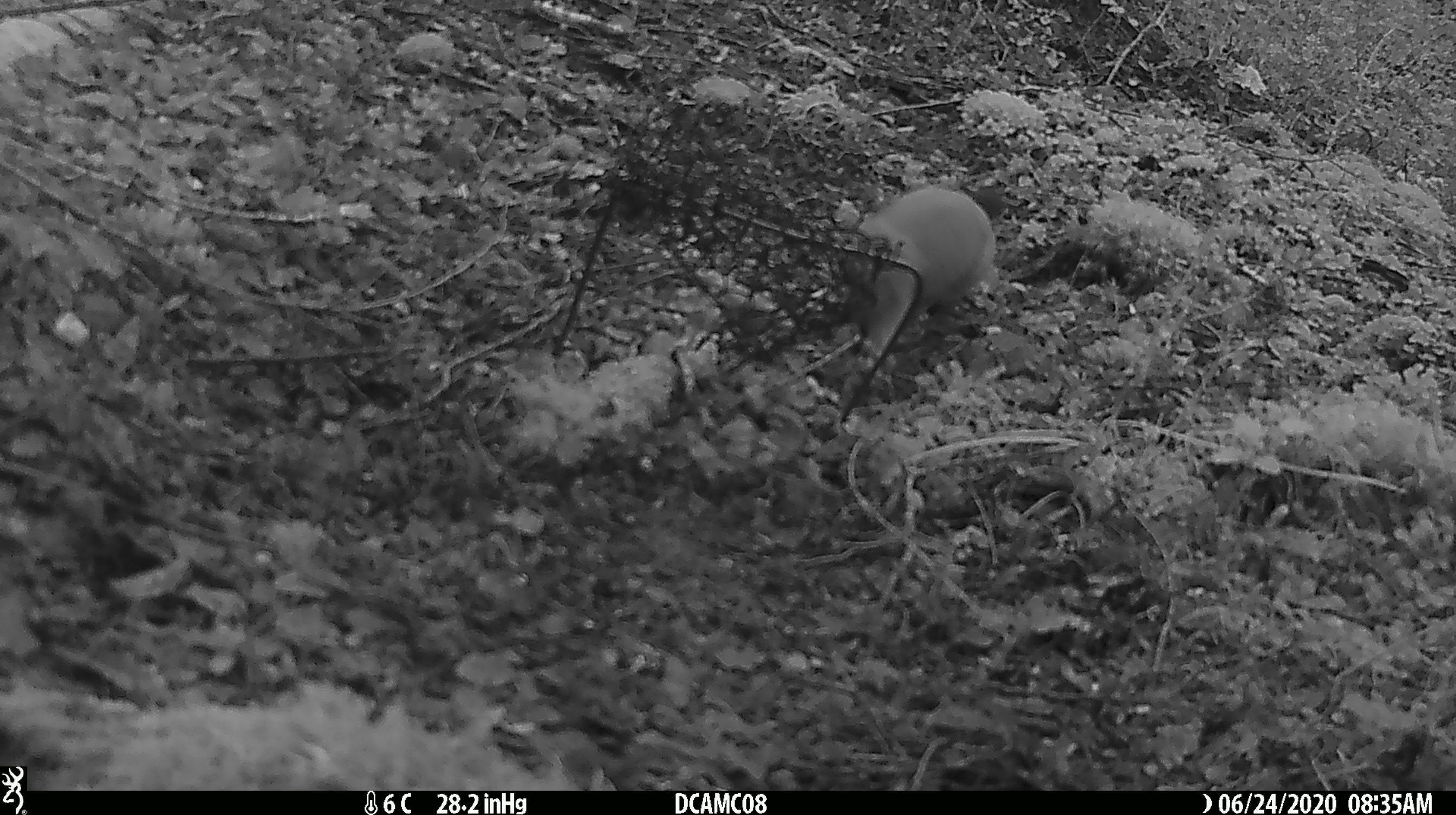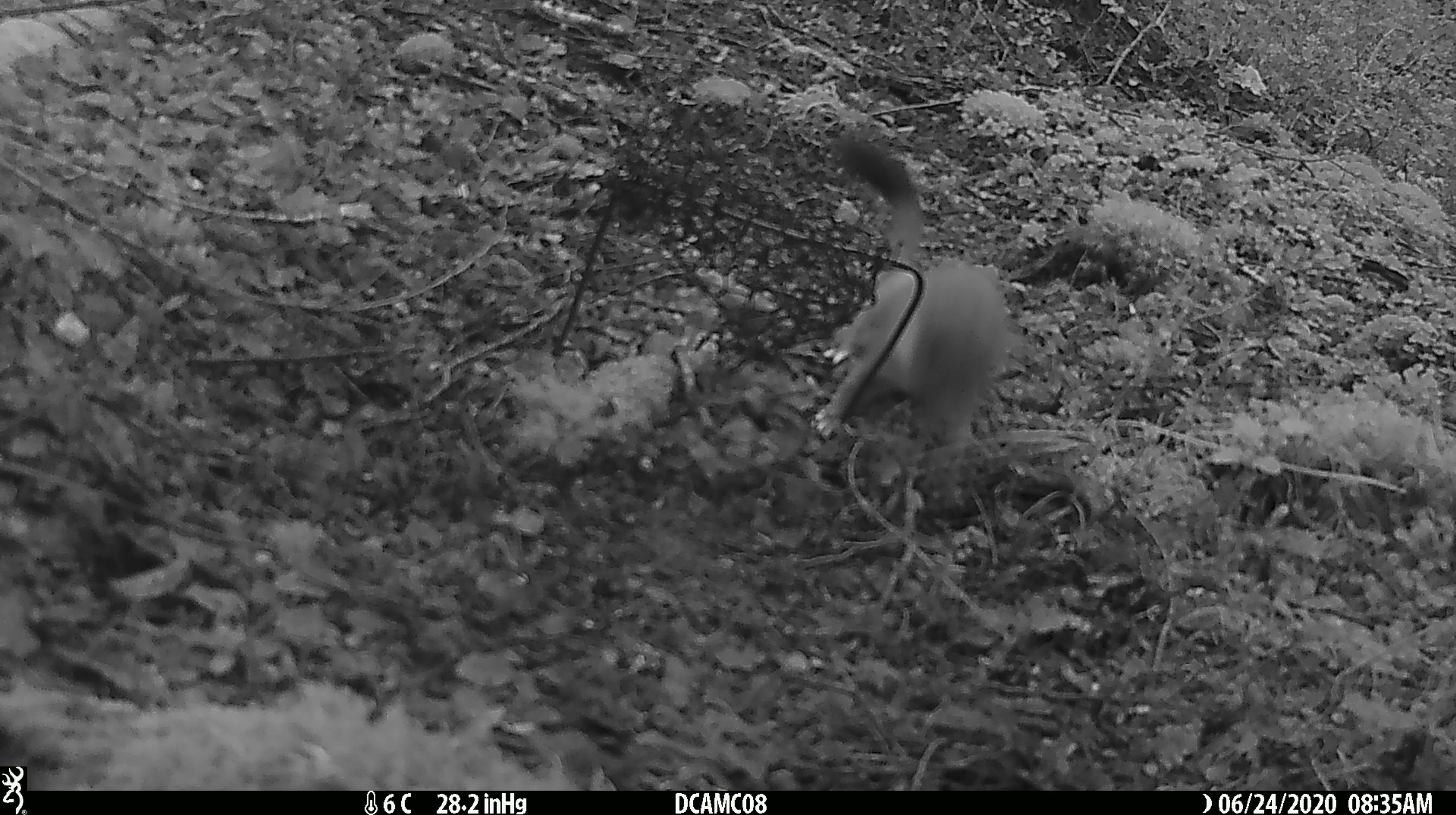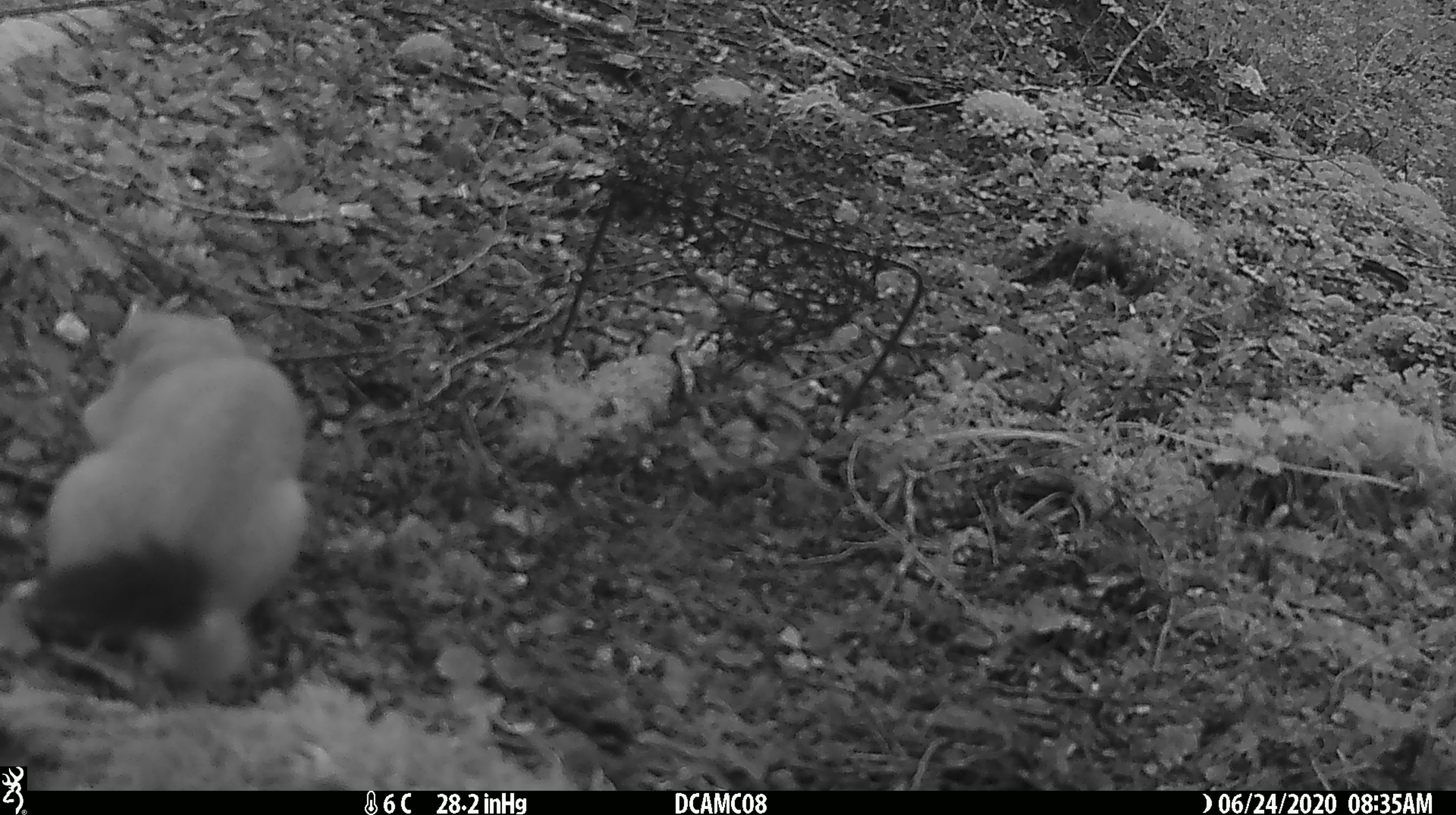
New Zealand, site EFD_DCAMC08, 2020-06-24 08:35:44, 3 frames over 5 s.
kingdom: Animalia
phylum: Chordata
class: Mammalia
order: Carnivora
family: Mustelidae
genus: Mustela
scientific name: Mustela erminea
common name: stoat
Stoat (Mustela erminea).